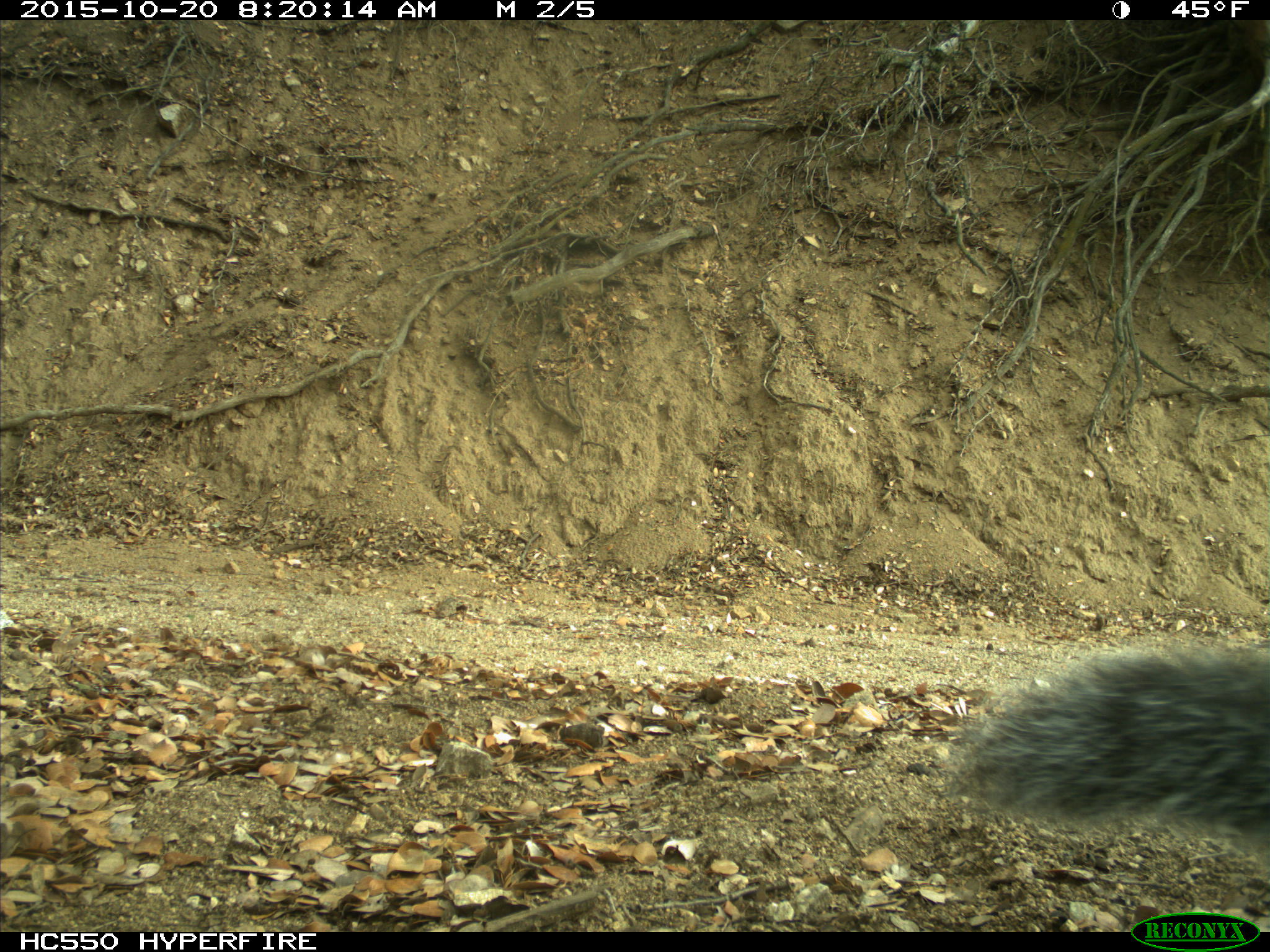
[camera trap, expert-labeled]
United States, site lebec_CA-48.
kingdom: Animalia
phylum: Chordata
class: Mammalia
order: Rodentia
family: Sciuridae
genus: Sciurus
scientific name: Sciurus carolinensis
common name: eastern gray squirrel